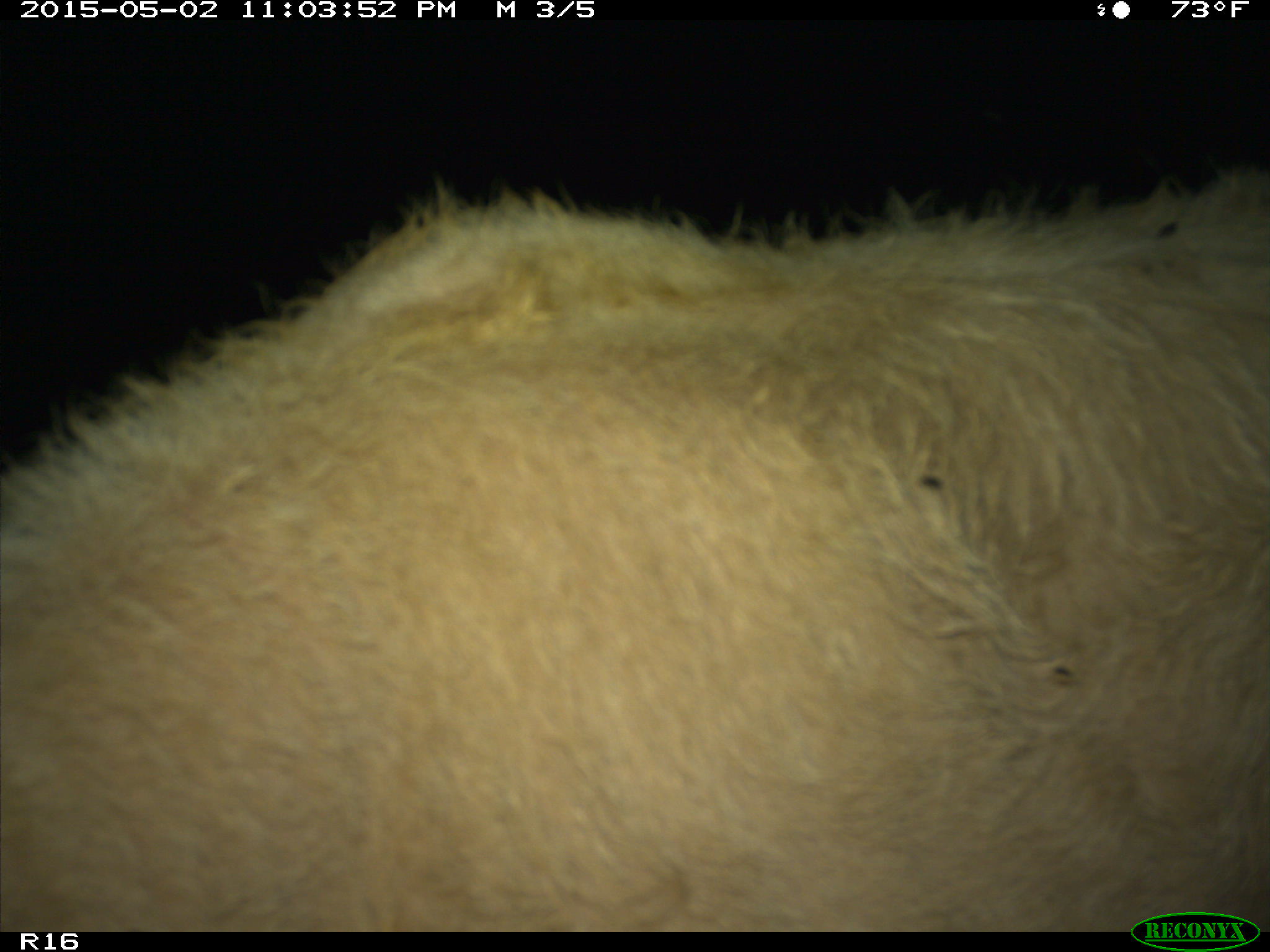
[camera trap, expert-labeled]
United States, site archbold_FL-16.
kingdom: Animalia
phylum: Chordata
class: Mammalia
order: Artiodactyla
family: Bovidae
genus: Bos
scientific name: Bos taurus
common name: domestic cow